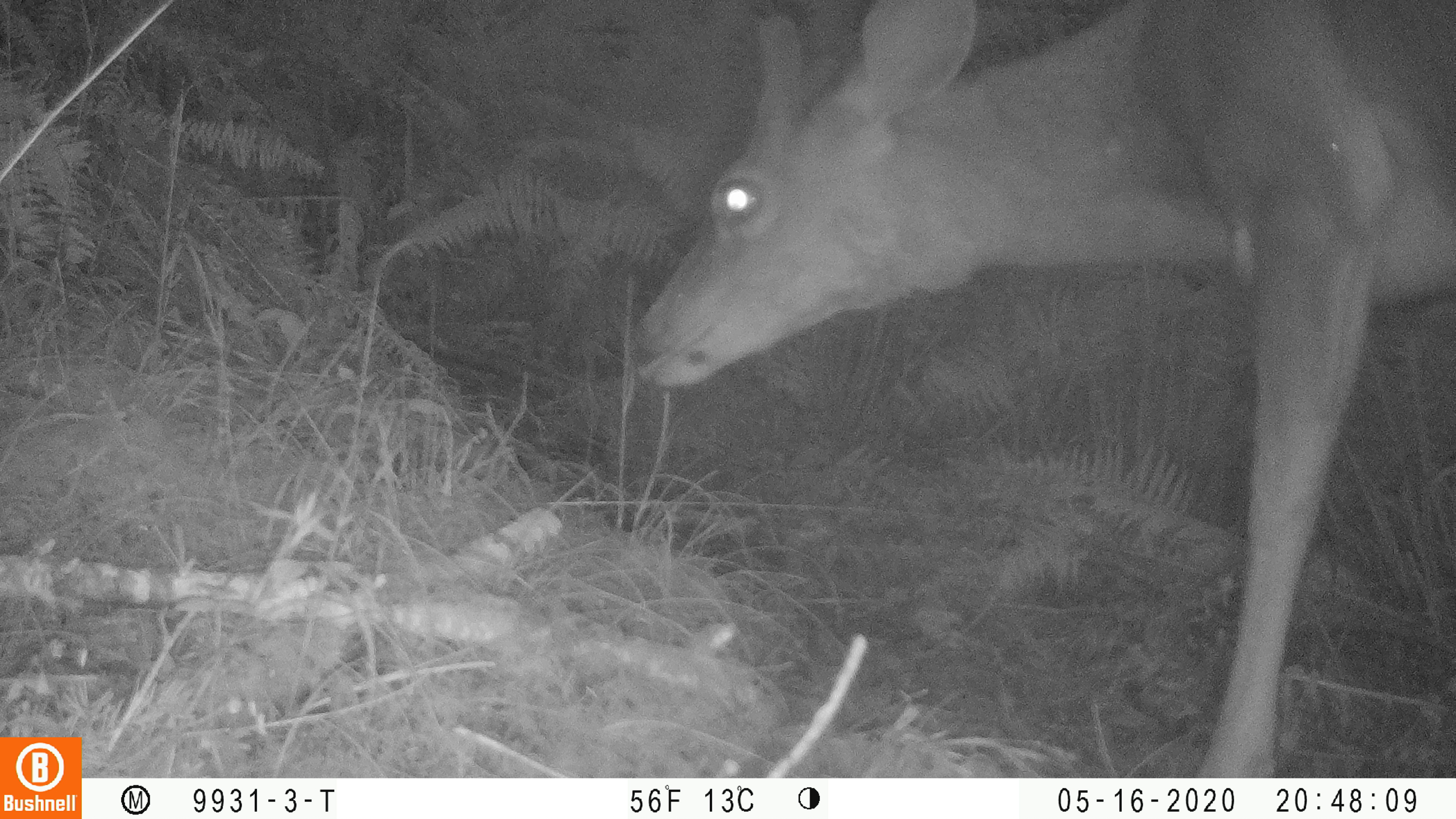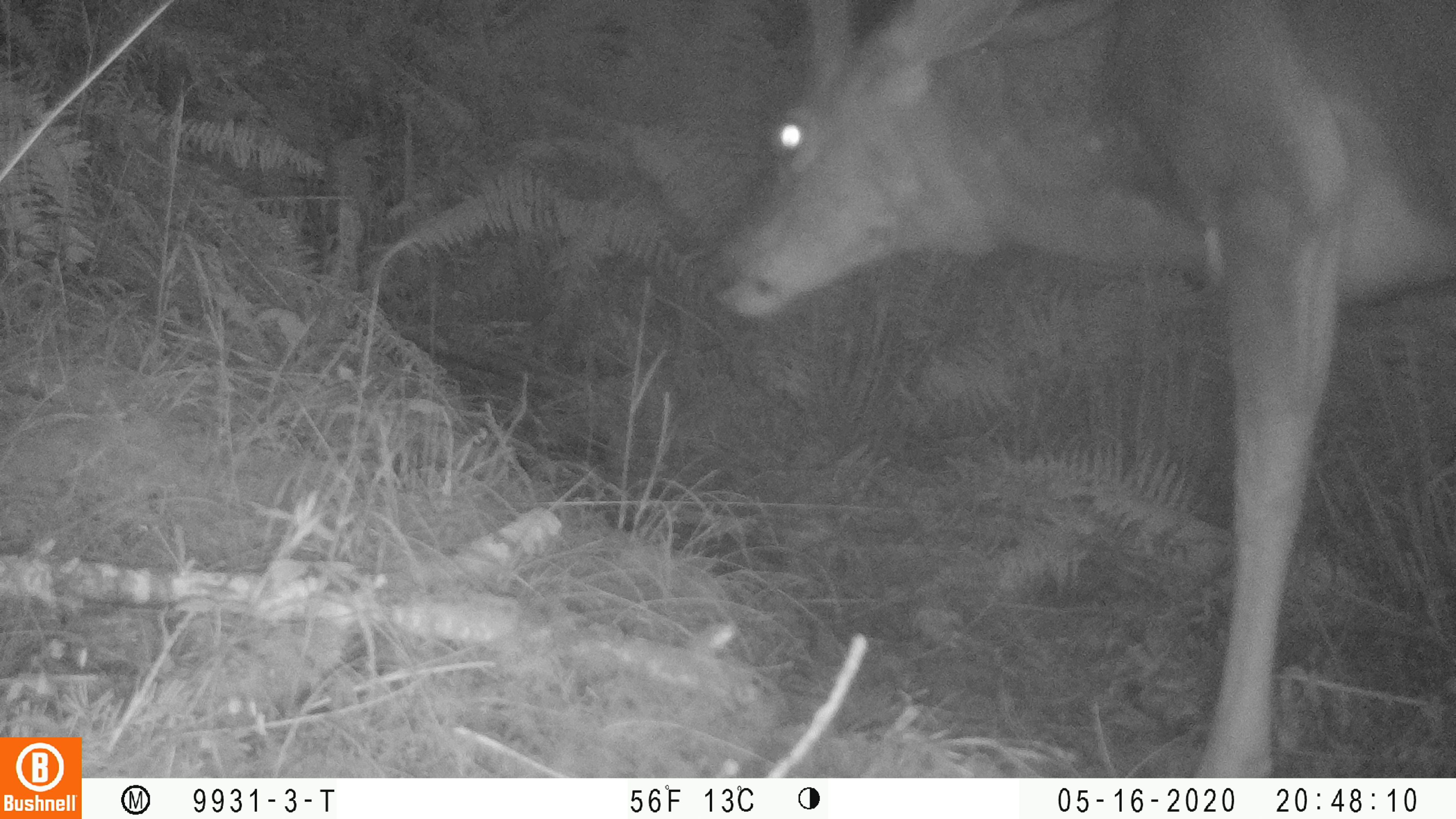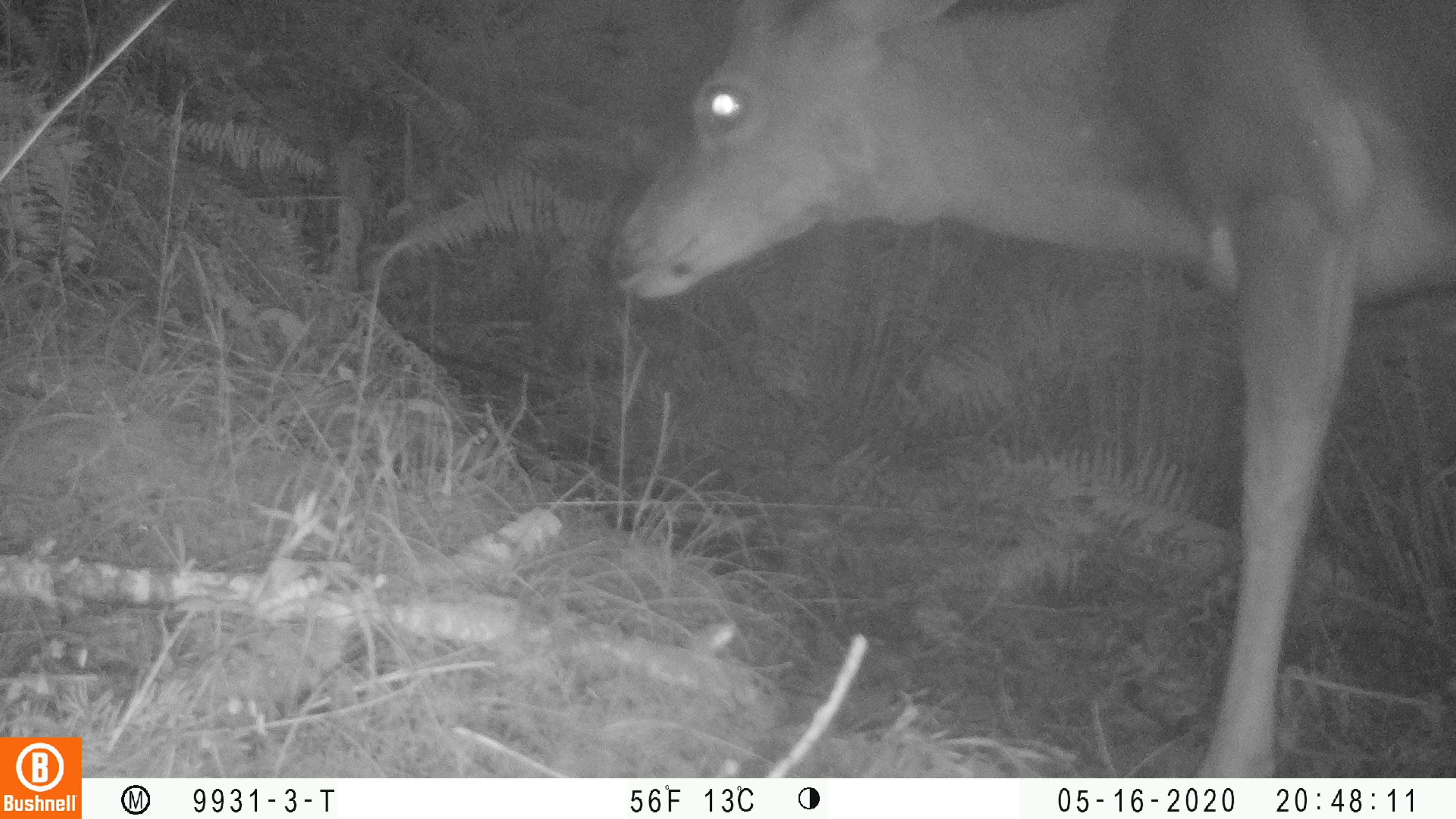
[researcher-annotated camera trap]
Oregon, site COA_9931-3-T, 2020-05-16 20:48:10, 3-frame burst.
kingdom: Animalia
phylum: Chordata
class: Mammalia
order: Artiodactyla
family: Cervidae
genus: Odocoileus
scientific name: Odocoileus hemionus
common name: black-tailed deer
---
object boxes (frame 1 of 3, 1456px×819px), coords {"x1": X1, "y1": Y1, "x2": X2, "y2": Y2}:
black-tailed deer: {"x1": 624, "y1": 1, "x2": 1453, "y2": 768}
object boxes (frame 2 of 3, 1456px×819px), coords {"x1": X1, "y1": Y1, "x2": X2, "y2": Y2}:
black-tailed deer: {"x1": 690, "y1": 0, "x2": 1447, "y2": 770}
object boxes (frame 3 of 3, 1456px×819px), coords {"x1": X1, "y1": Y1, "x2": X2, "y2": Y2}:
black-tailed deer: {"x1": 594, "y1": 0, "x2": 1447, "y2": 770}